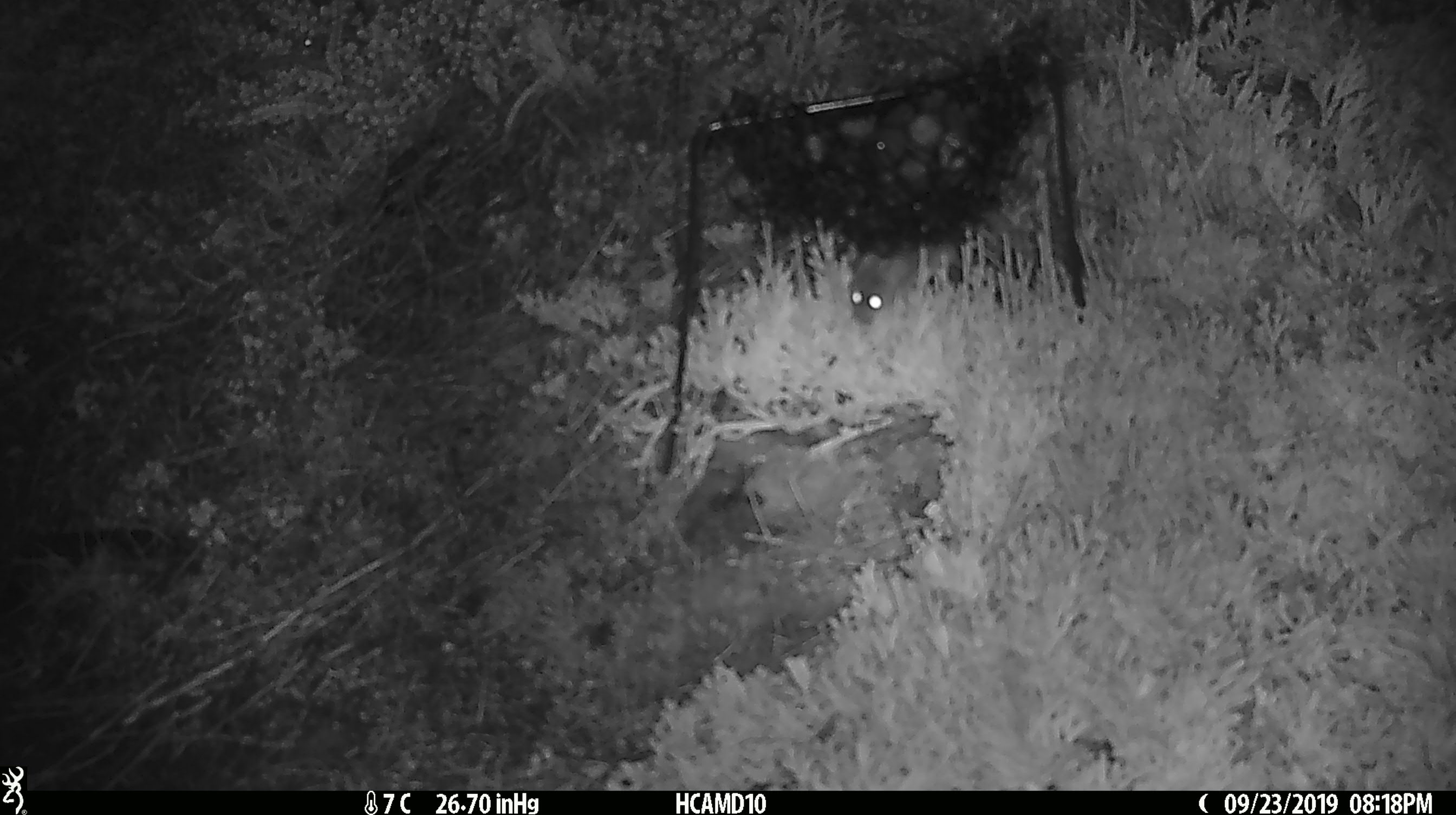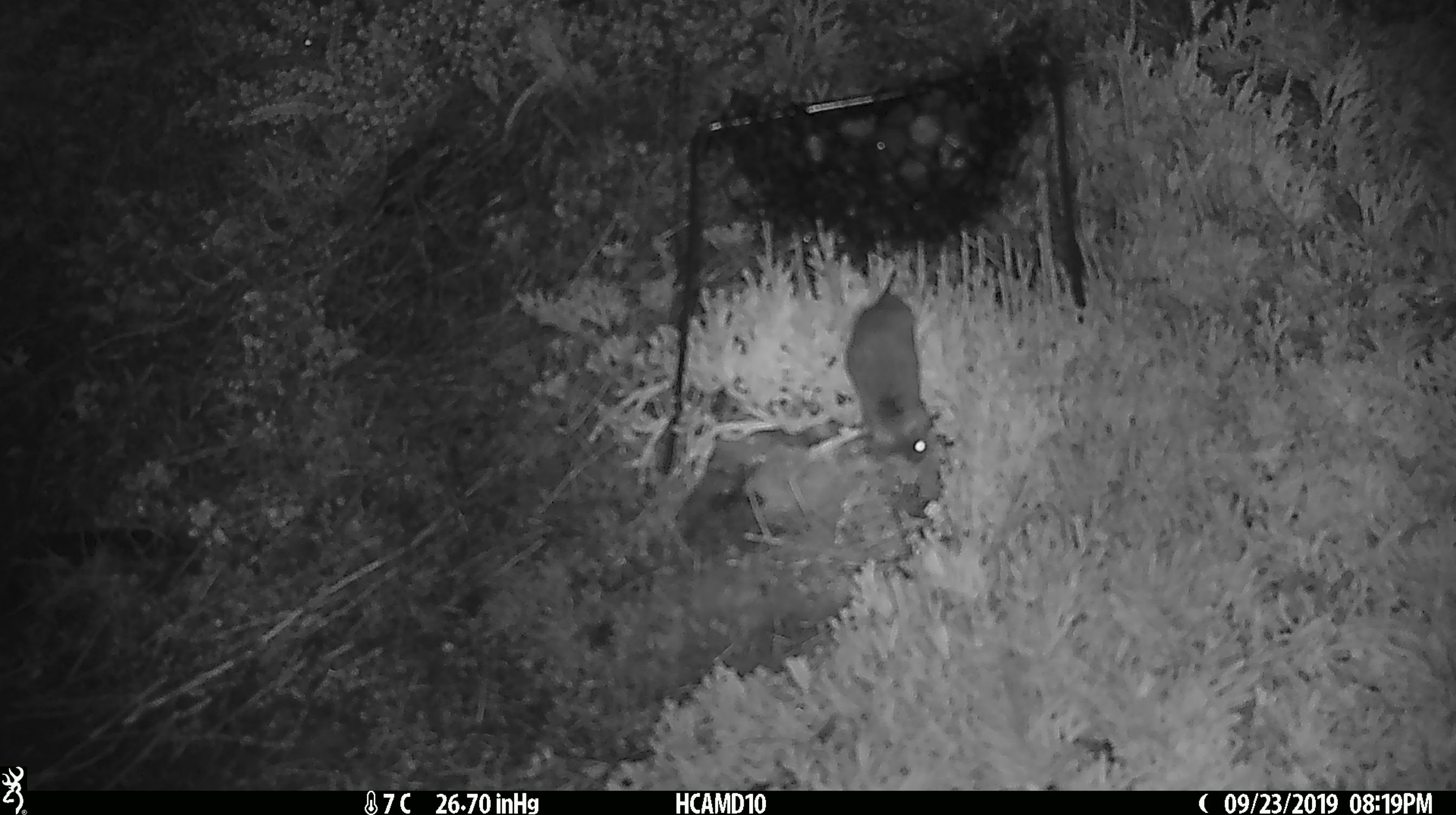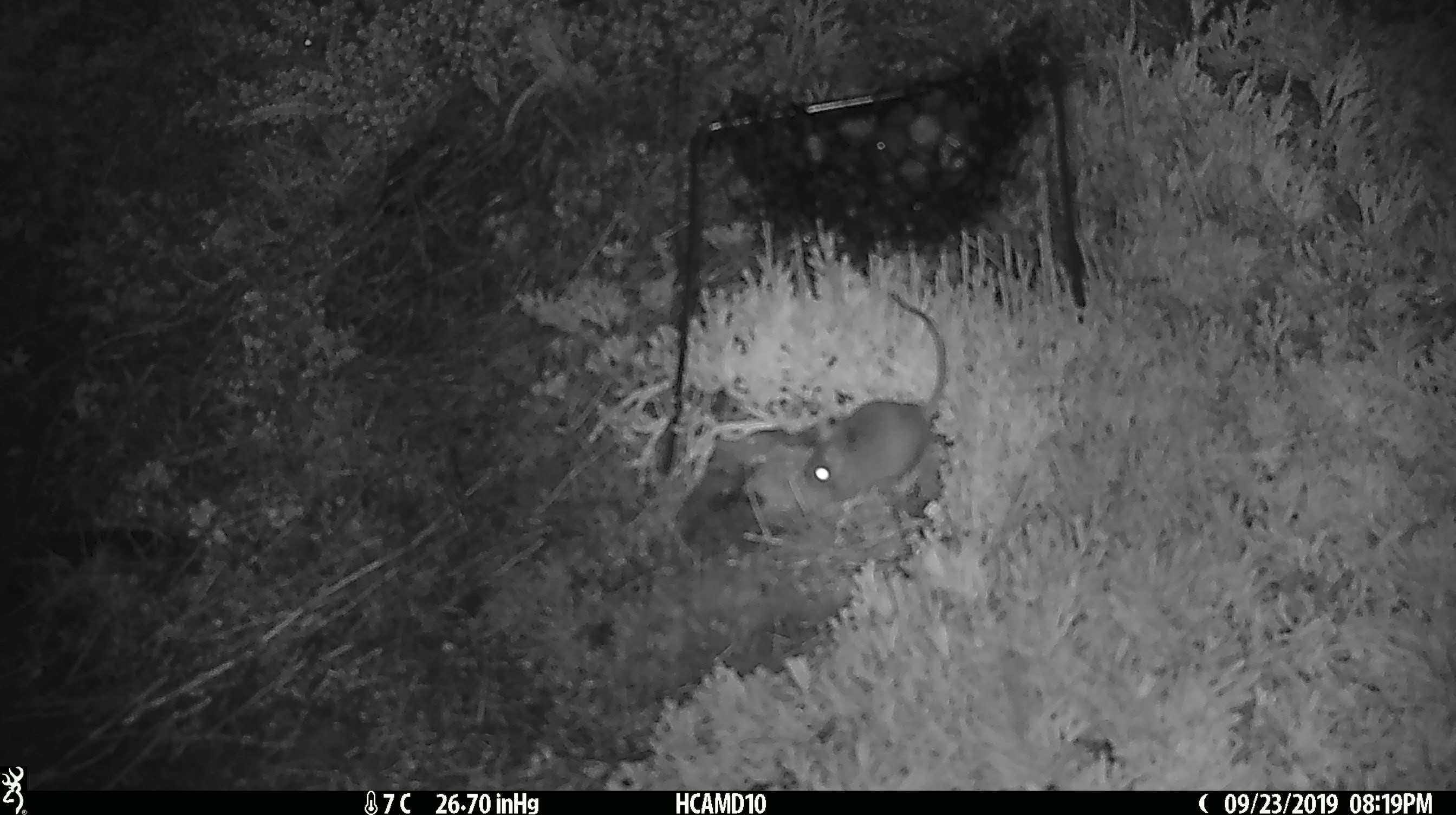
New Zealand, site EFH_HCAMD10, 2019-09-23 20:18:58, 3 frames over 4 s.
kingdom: Animalia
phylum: Chordata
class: Mammalia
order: Rodentia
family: Muridae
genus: Mus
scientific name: Mus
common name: mouse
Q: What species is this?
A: Mouse (Mus).